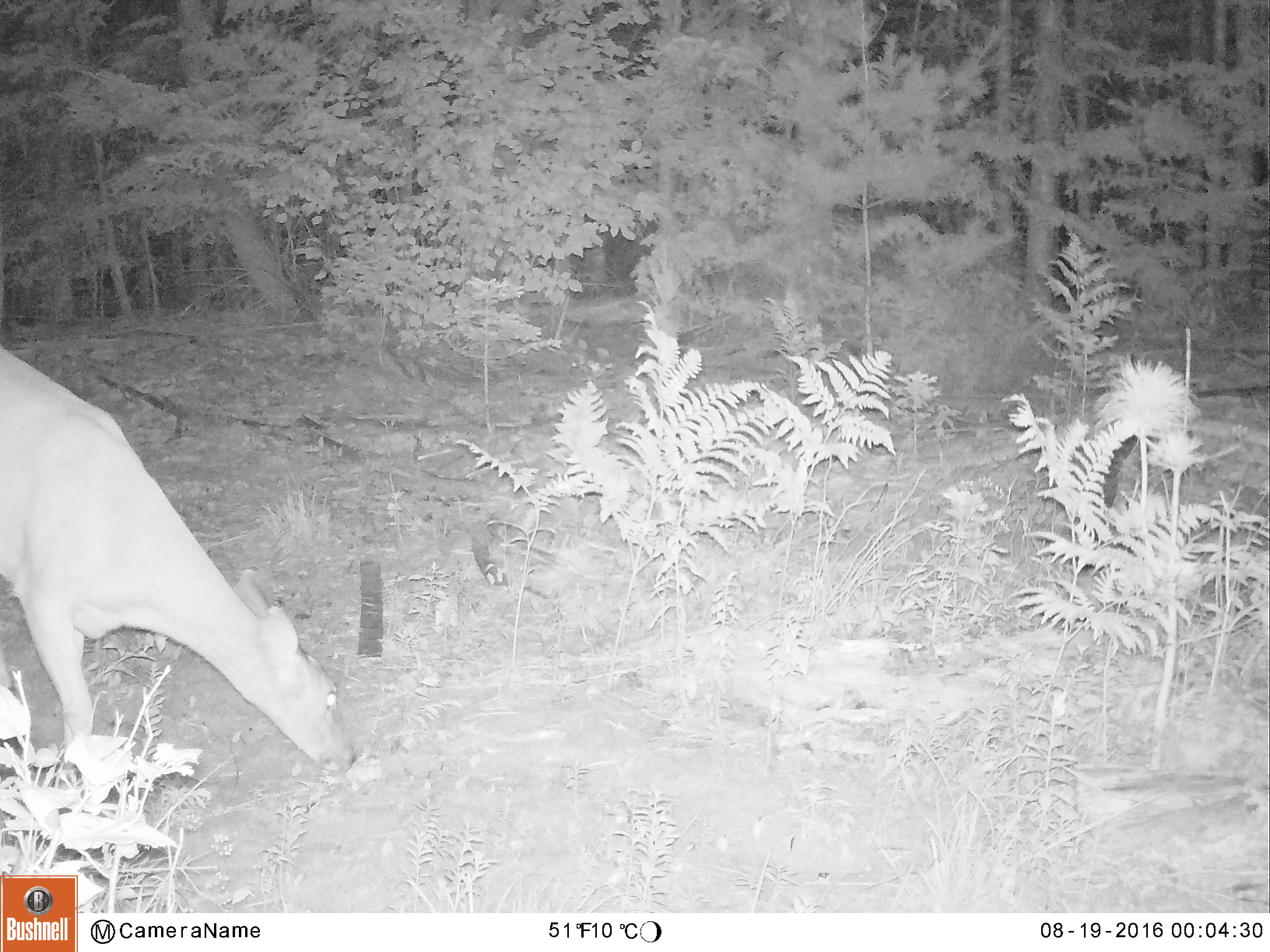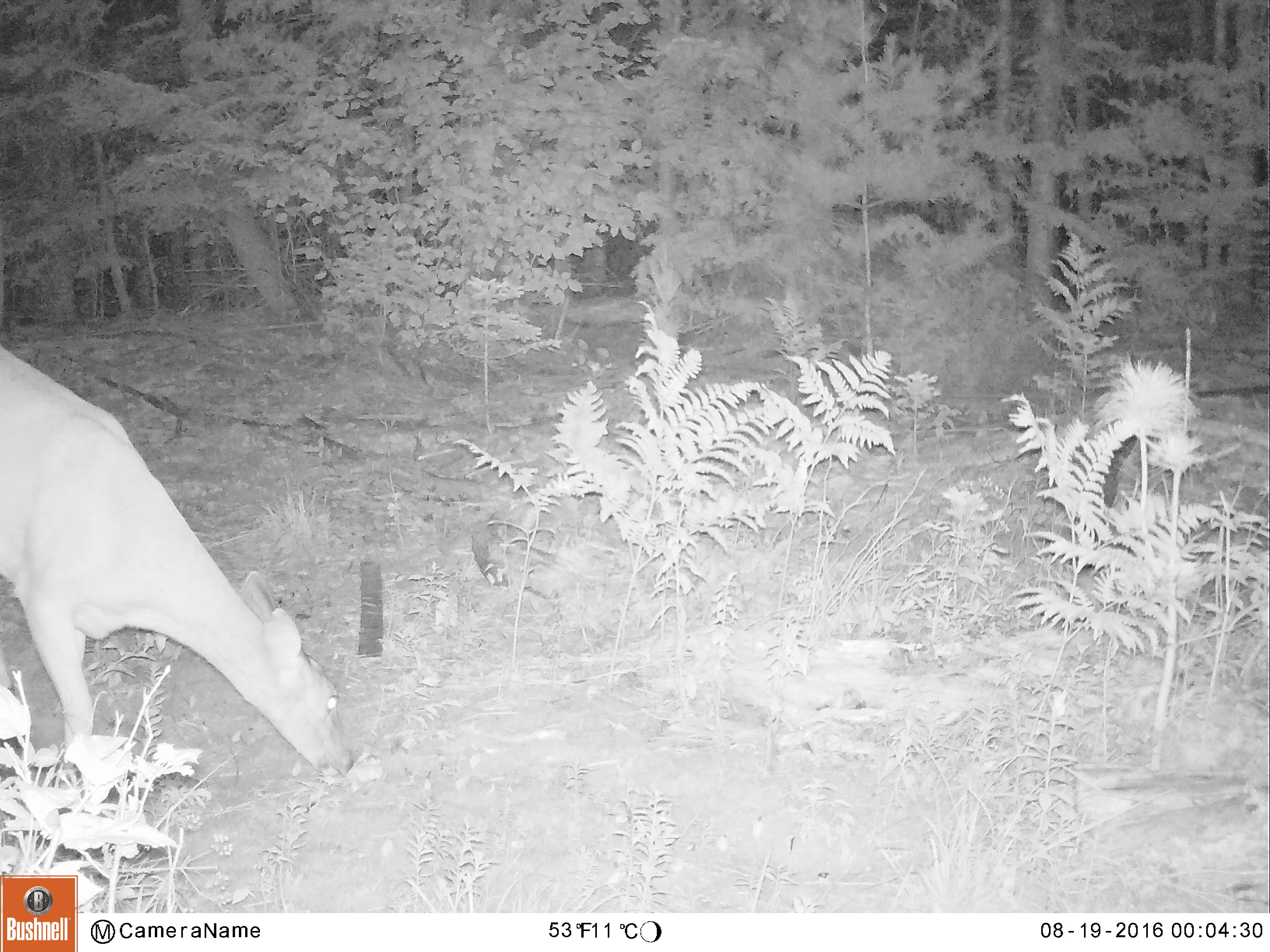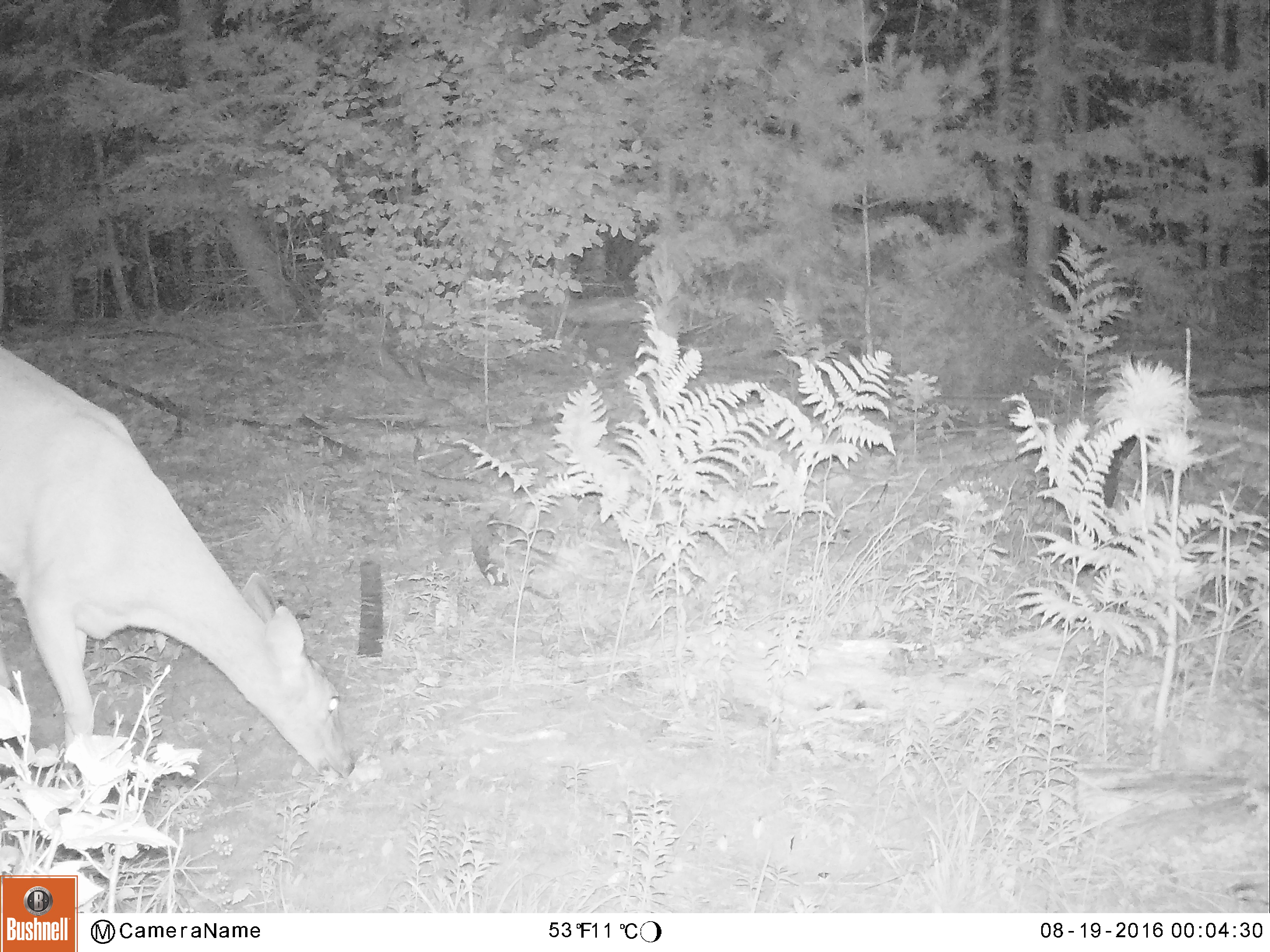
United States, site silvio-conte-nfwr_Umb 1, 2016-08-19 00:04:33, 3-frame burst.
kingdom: Animalia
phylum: Chordata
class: Mammalia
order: Artiodactyla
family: Cervidae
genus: Odocoileus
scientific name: Odocoileus virginianus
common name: white-tailed deer